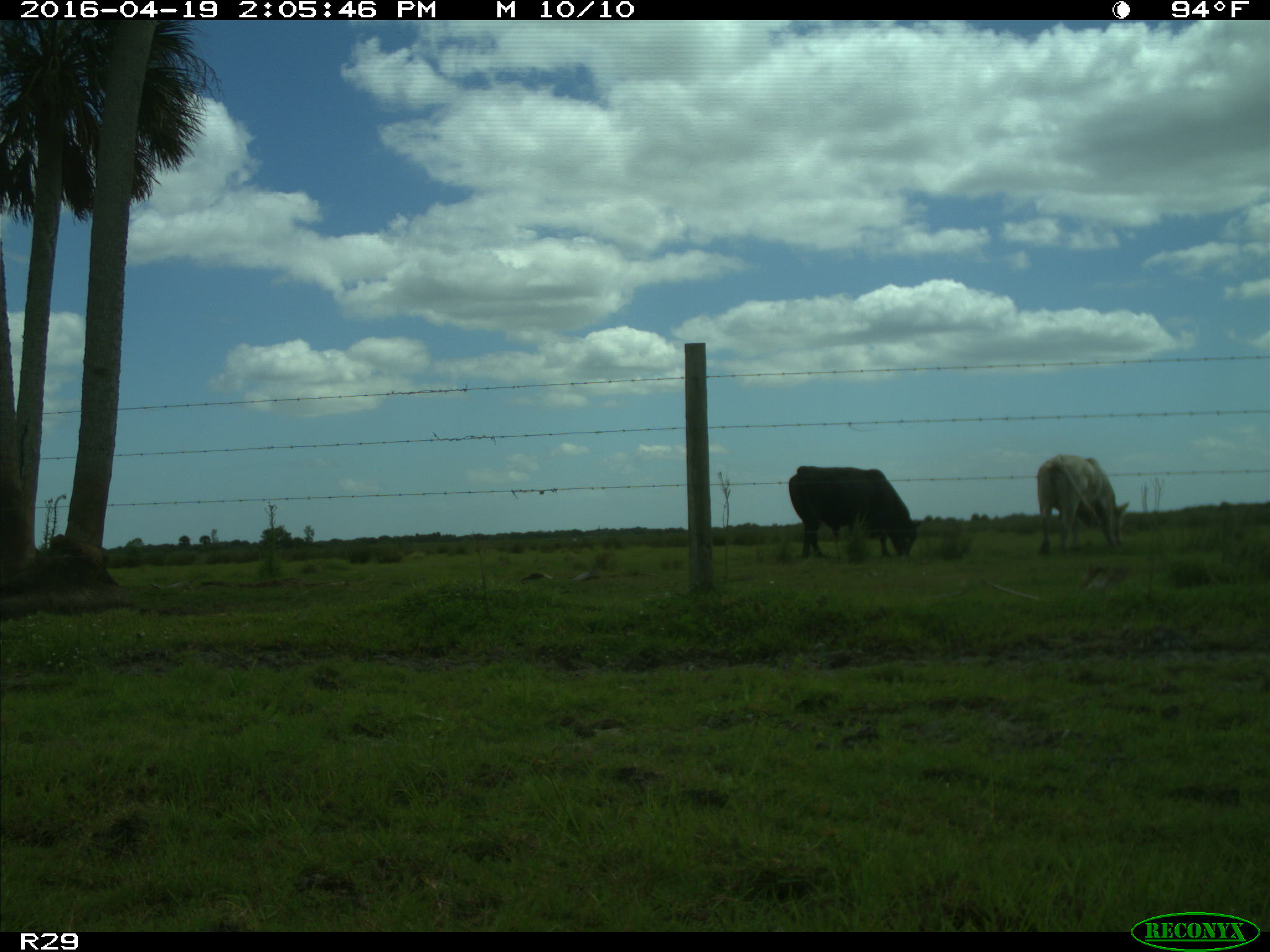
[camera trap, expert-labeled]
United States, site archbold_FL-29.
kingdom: Animalia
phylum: Chordata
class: Mammalia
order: Artiodactyla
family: Bovidae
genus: Bos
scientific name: Bos taurus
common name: domestic cow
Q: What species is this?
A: Bos taurus (domestic cow).